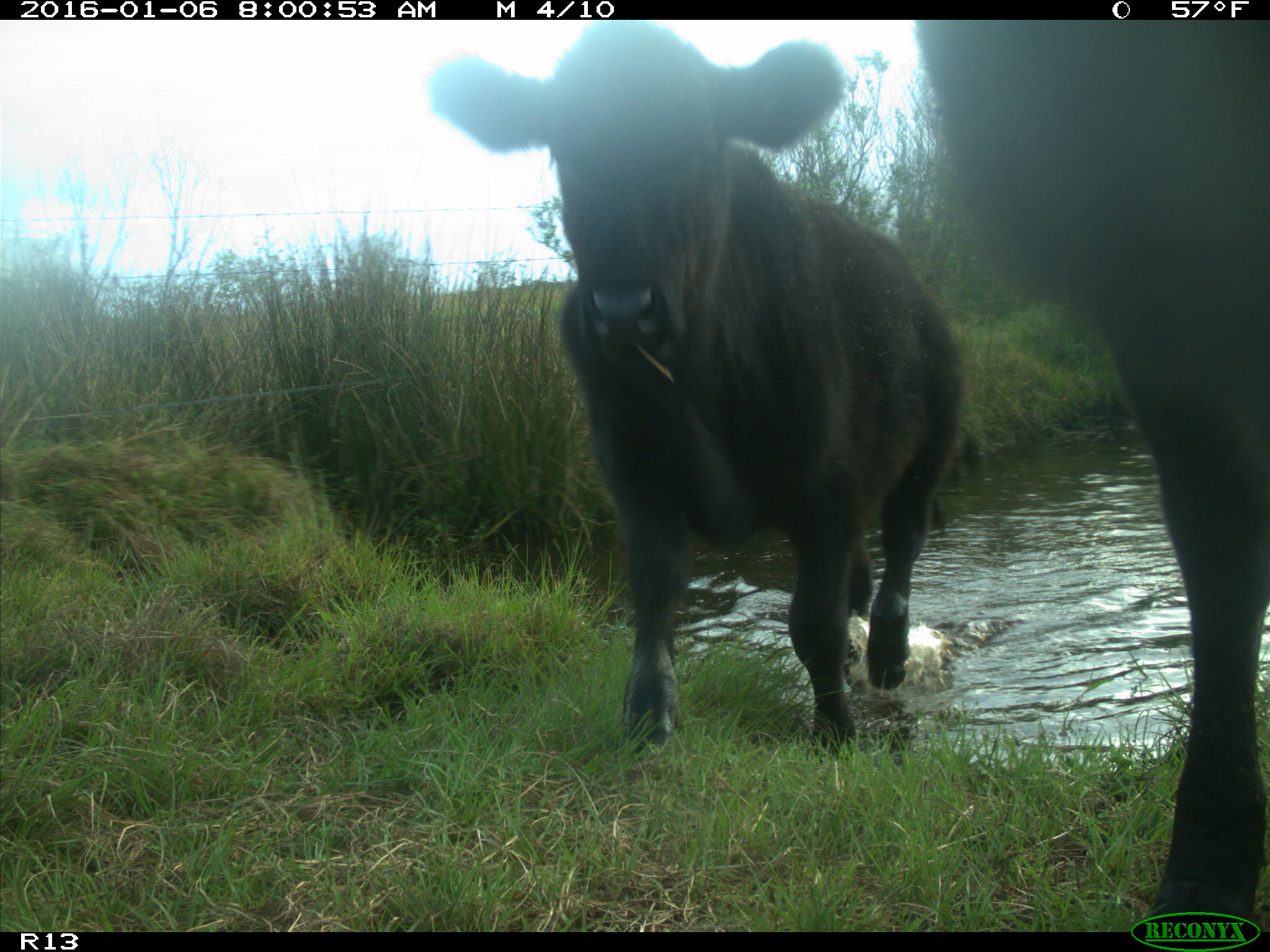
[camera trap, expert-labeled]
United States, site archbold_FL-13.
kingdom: Animalia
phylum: Chordata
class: Mammalia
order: Artiodactyla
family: Bovidae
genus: Bos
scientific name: Bos taurus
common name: domestic cow